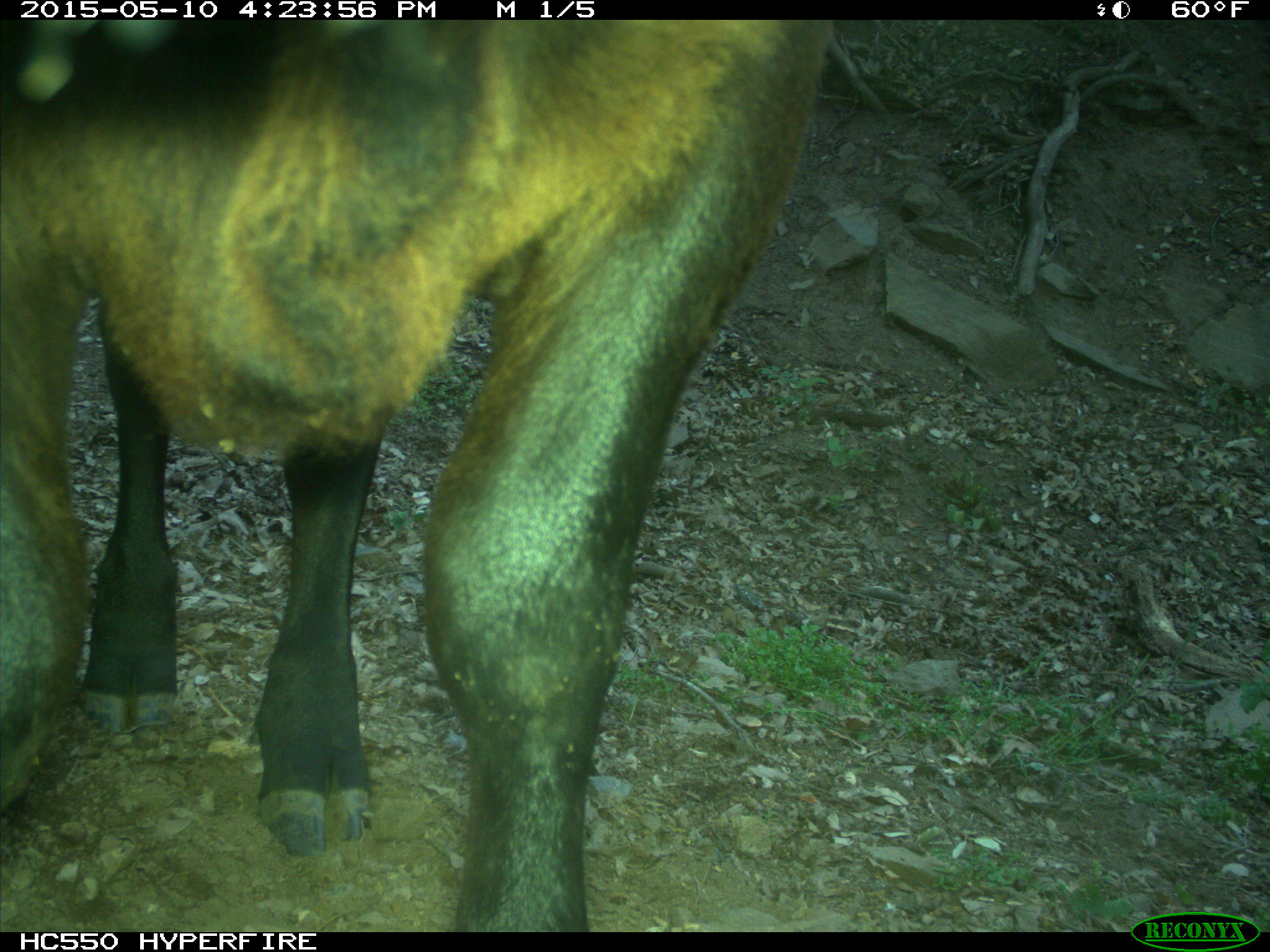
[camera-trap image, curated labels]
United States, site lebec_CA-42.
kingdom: Animalia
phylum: Chordata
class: Mammalia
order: Artiodactyla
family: Bovidae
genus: Bos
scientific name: Bos taurus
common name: domestic cow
Bos taurus (domestic cow).